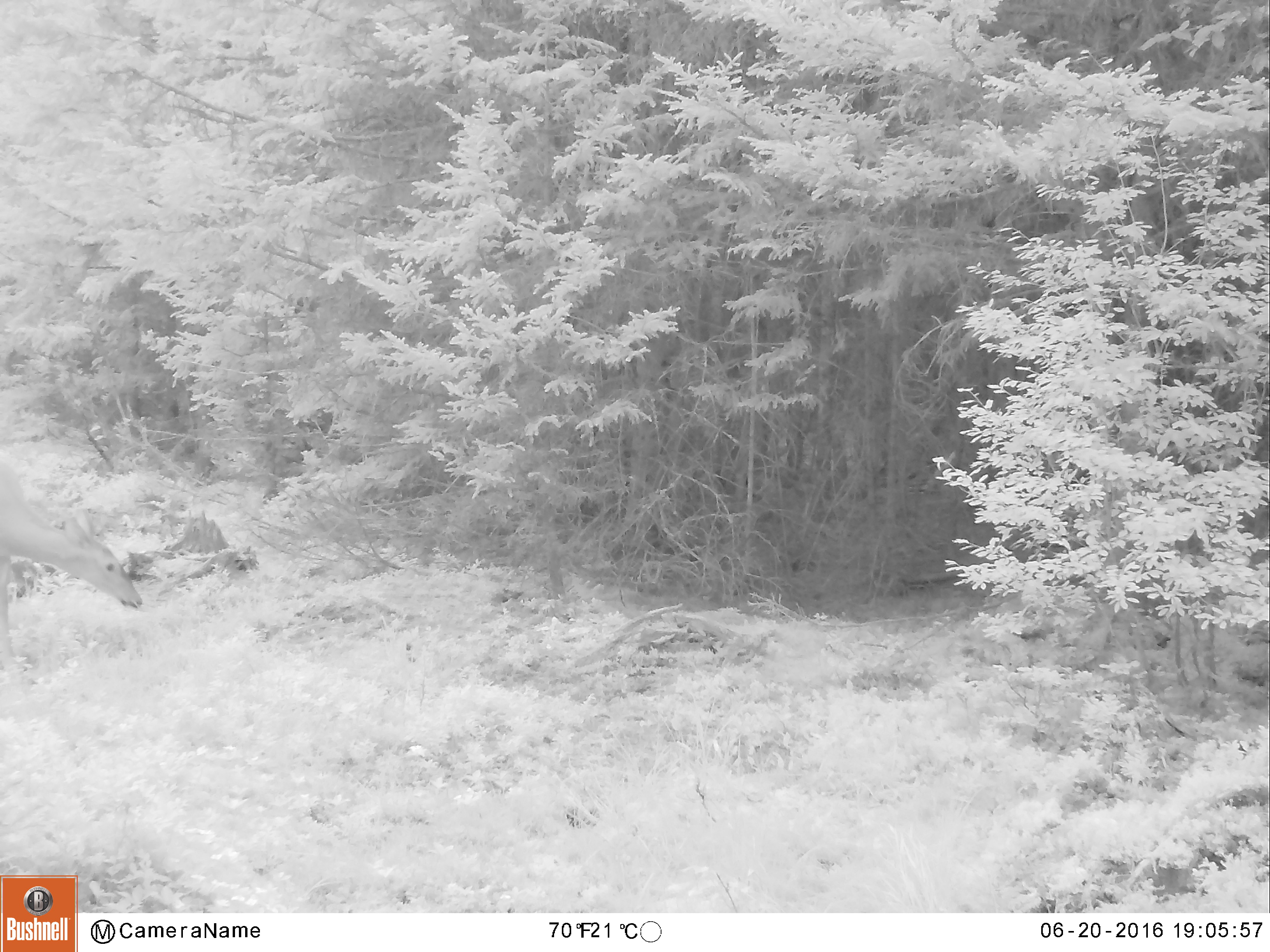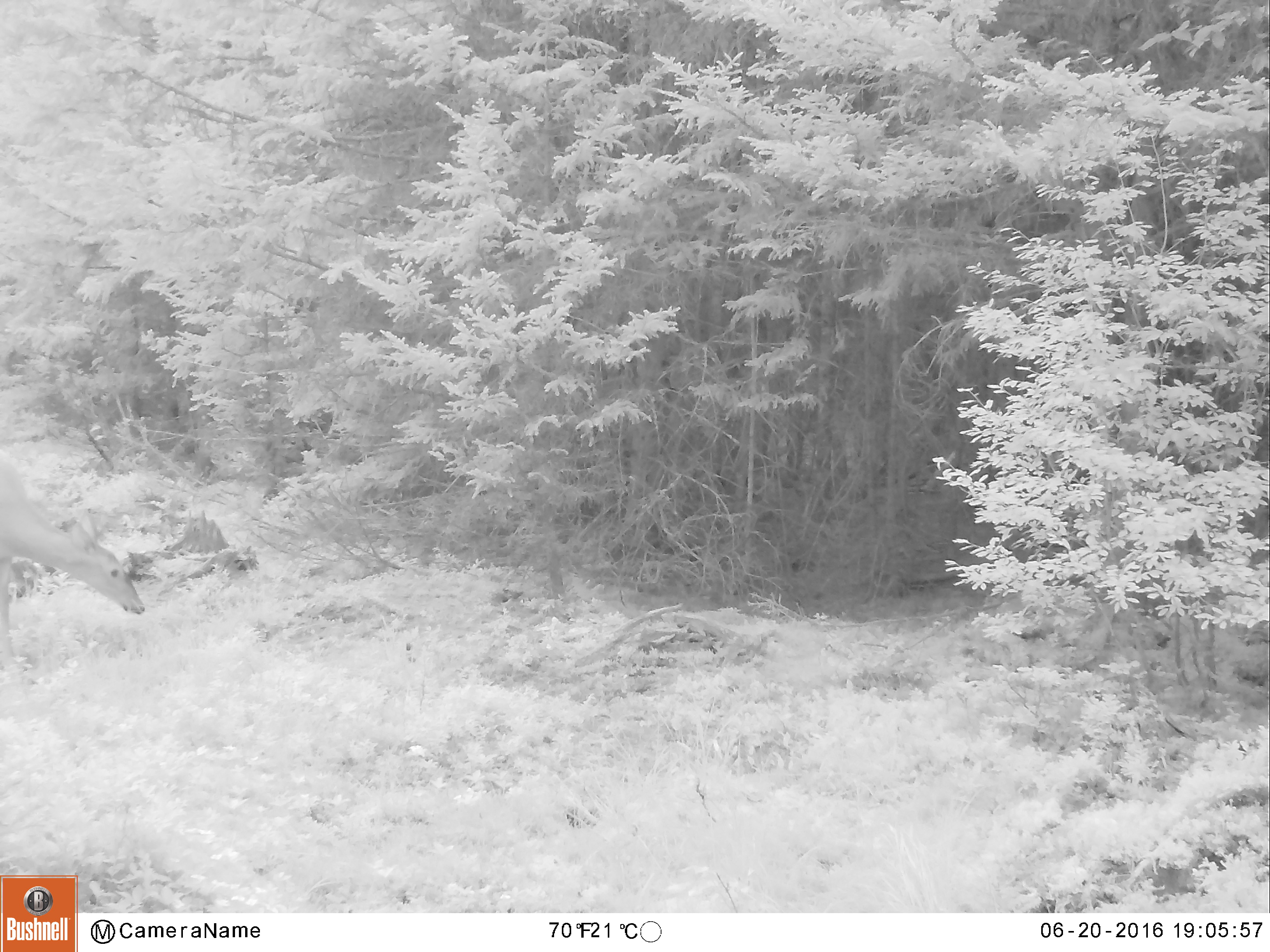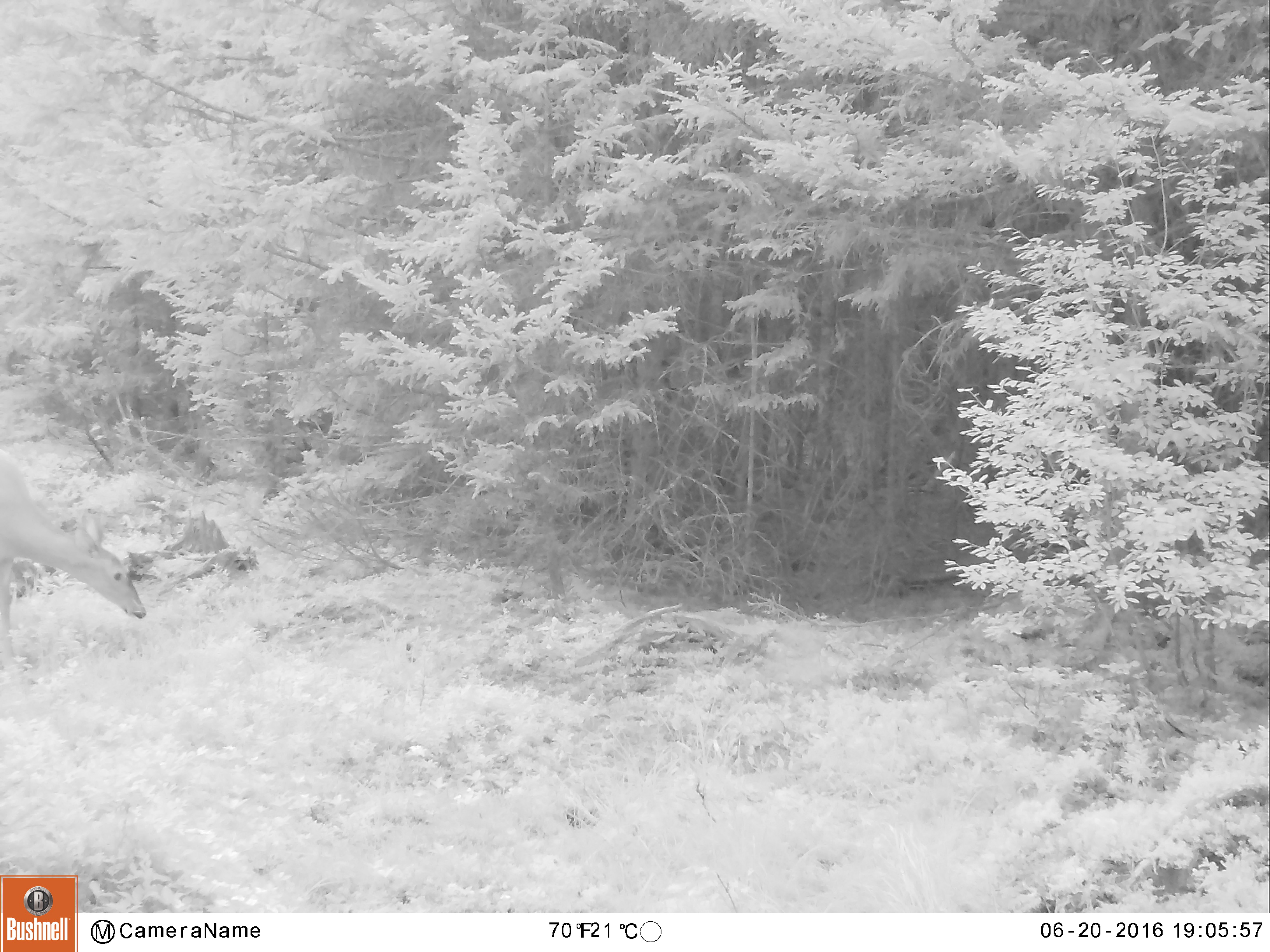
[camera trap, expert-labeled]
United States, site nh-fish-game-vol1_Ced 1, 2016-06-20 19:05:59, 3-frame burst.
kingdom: Animalia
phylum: Chordata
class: Mammalia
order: Artiodactyla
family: Cervidae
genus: Odocoileus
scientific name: Odocoileus virginianus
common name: white-tailed deer